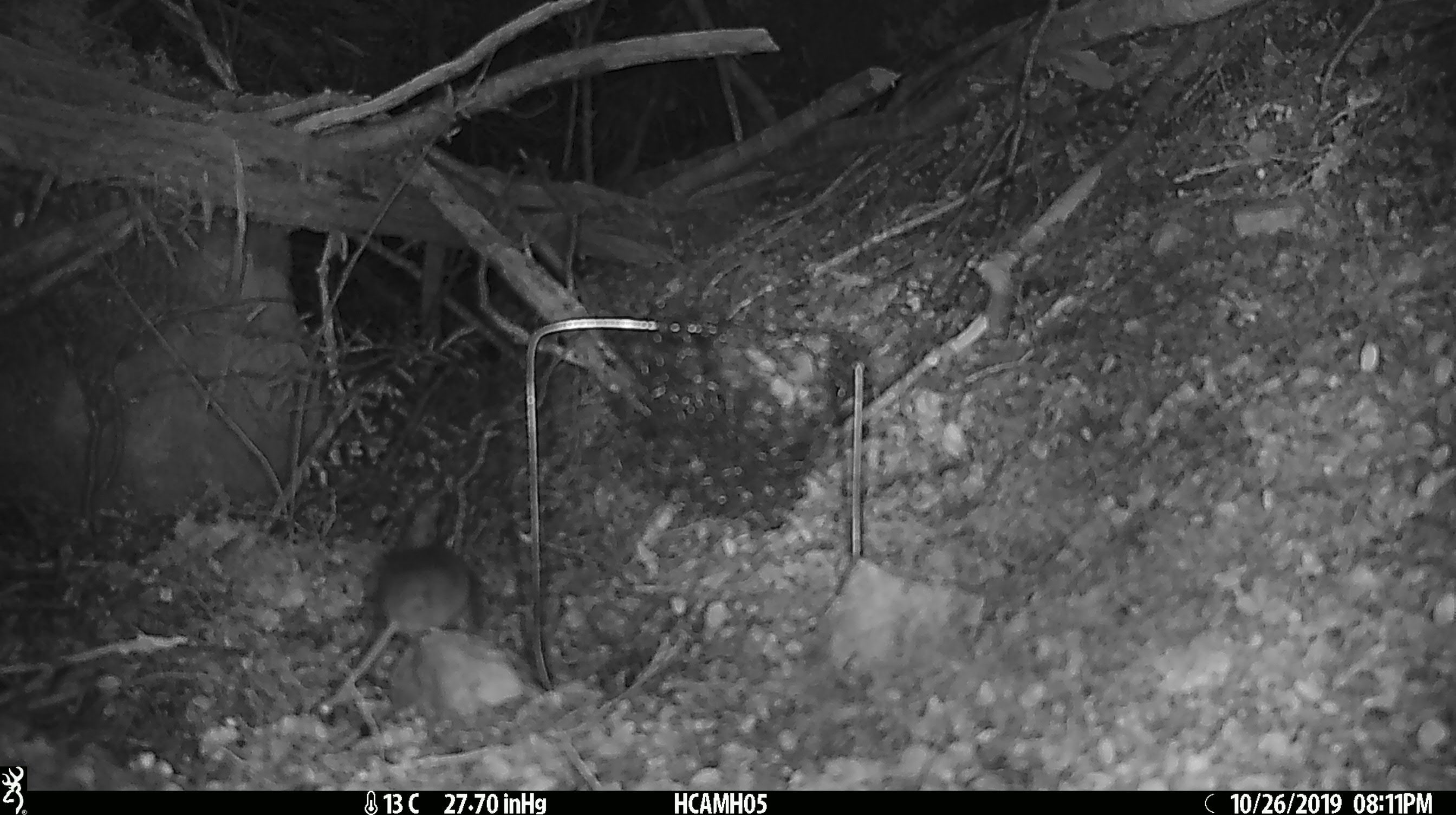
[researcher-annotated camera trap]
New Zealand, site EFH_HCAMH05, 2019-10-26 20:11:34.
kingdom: Animalia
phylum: Chordata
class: Mammalia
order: Rodentia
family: Muridae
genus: Mus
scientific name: Mus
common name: mouse